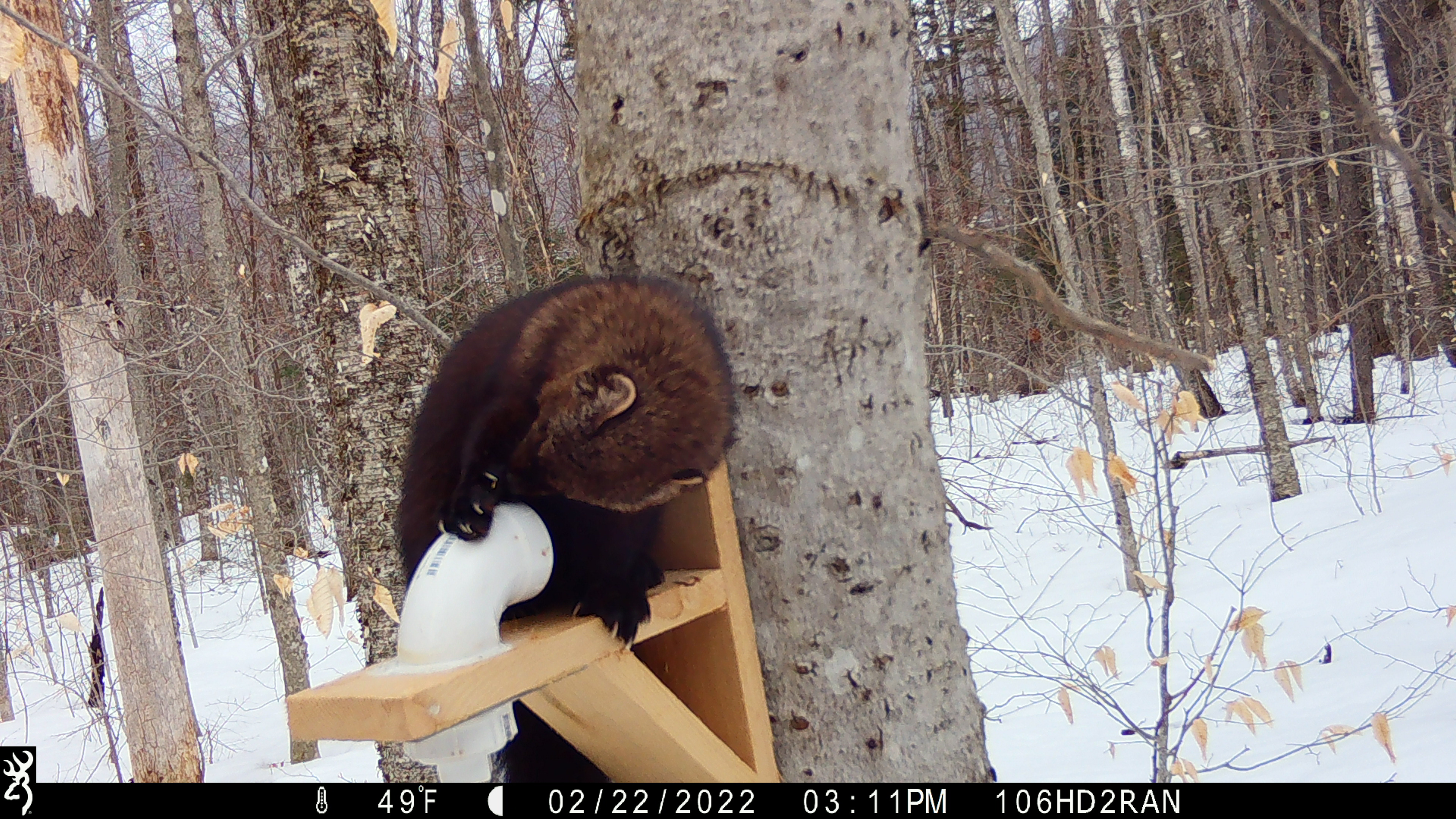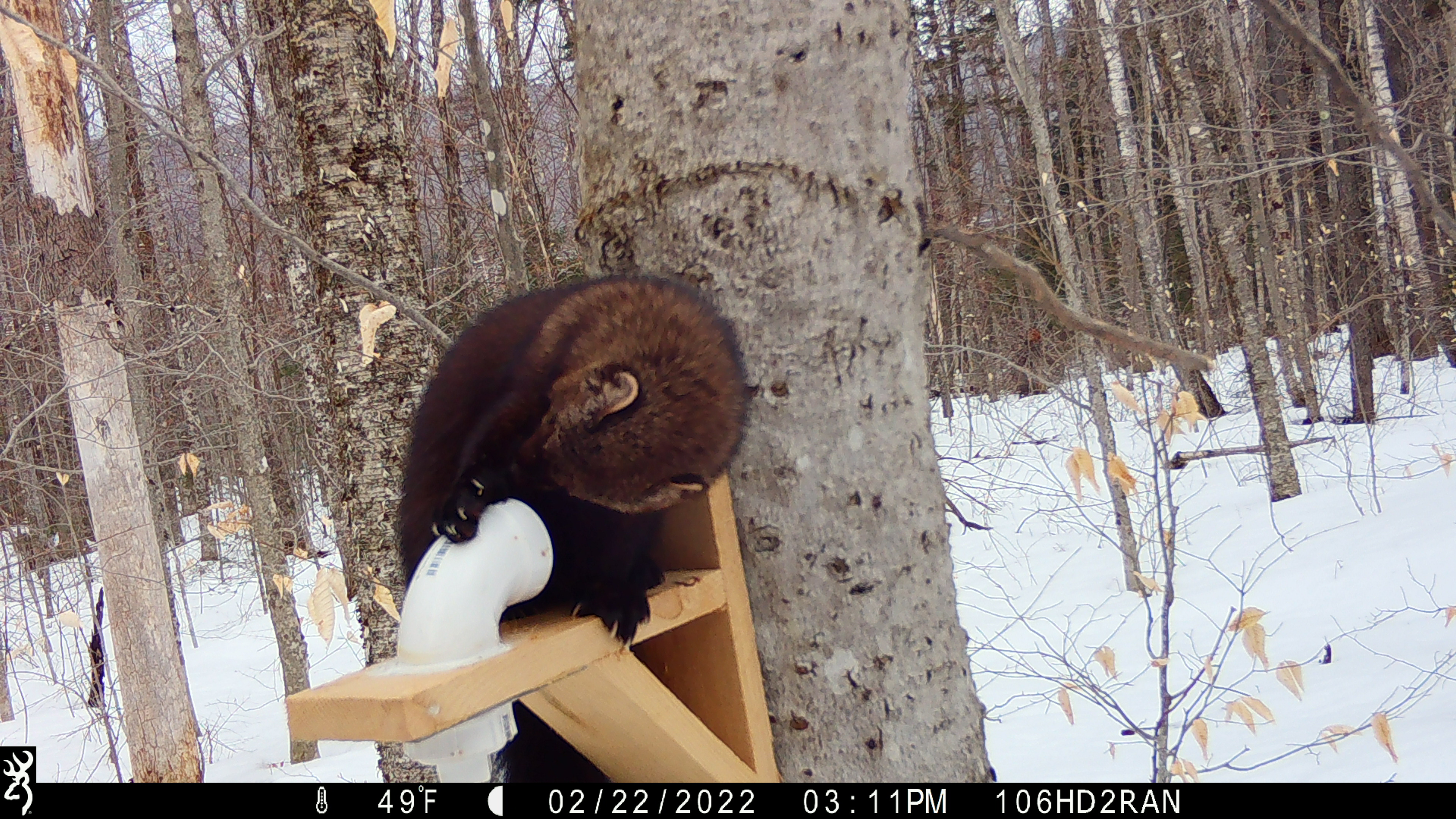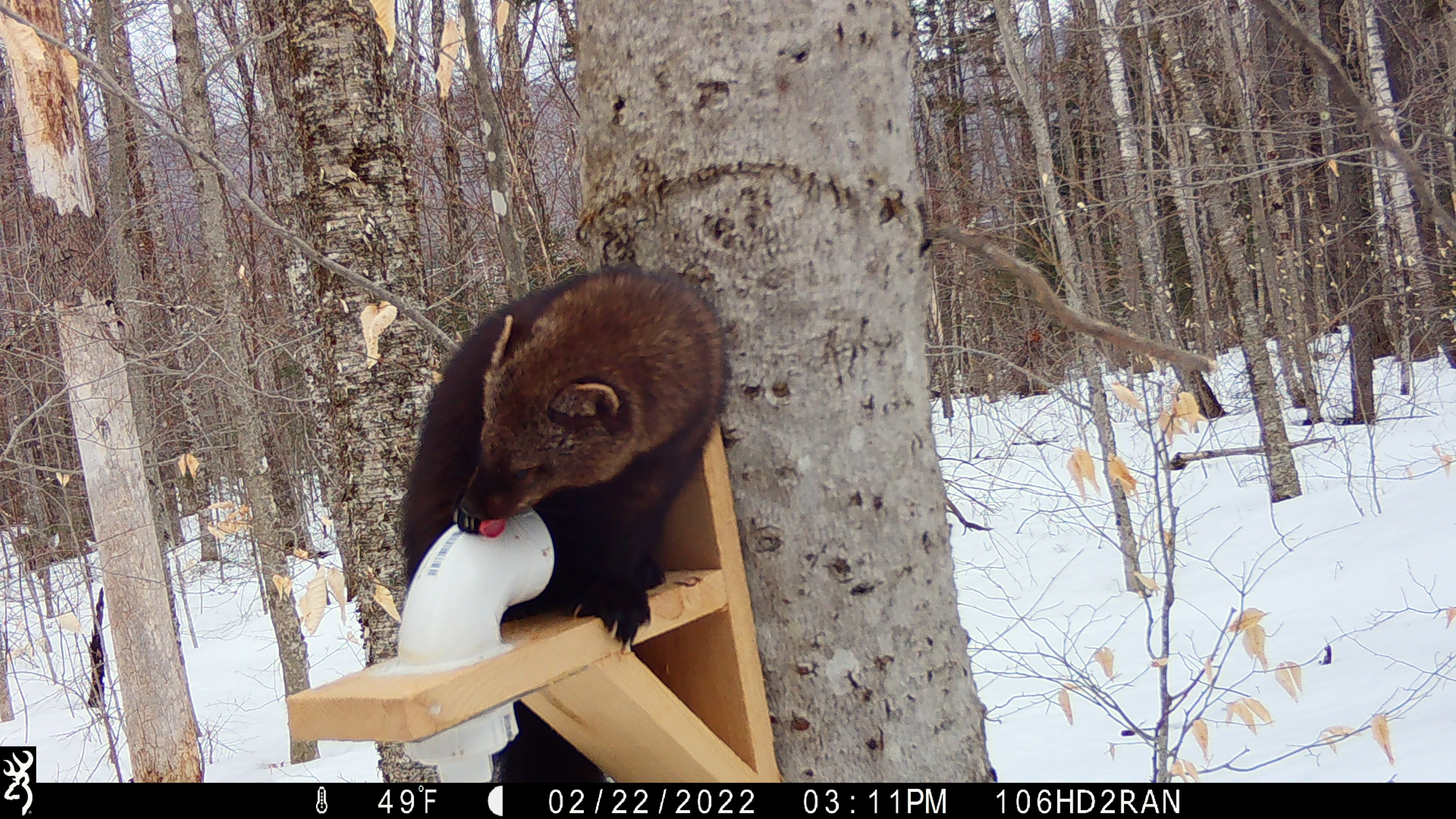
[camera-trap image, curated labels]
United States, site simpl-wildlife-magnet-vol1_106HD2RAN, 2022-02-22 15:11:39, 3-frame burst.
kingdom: Animalia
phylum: Chordata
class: Mammalia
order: Carnivora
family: Mustelidae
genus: Pekania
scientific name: Pekania pennanti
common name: fisher